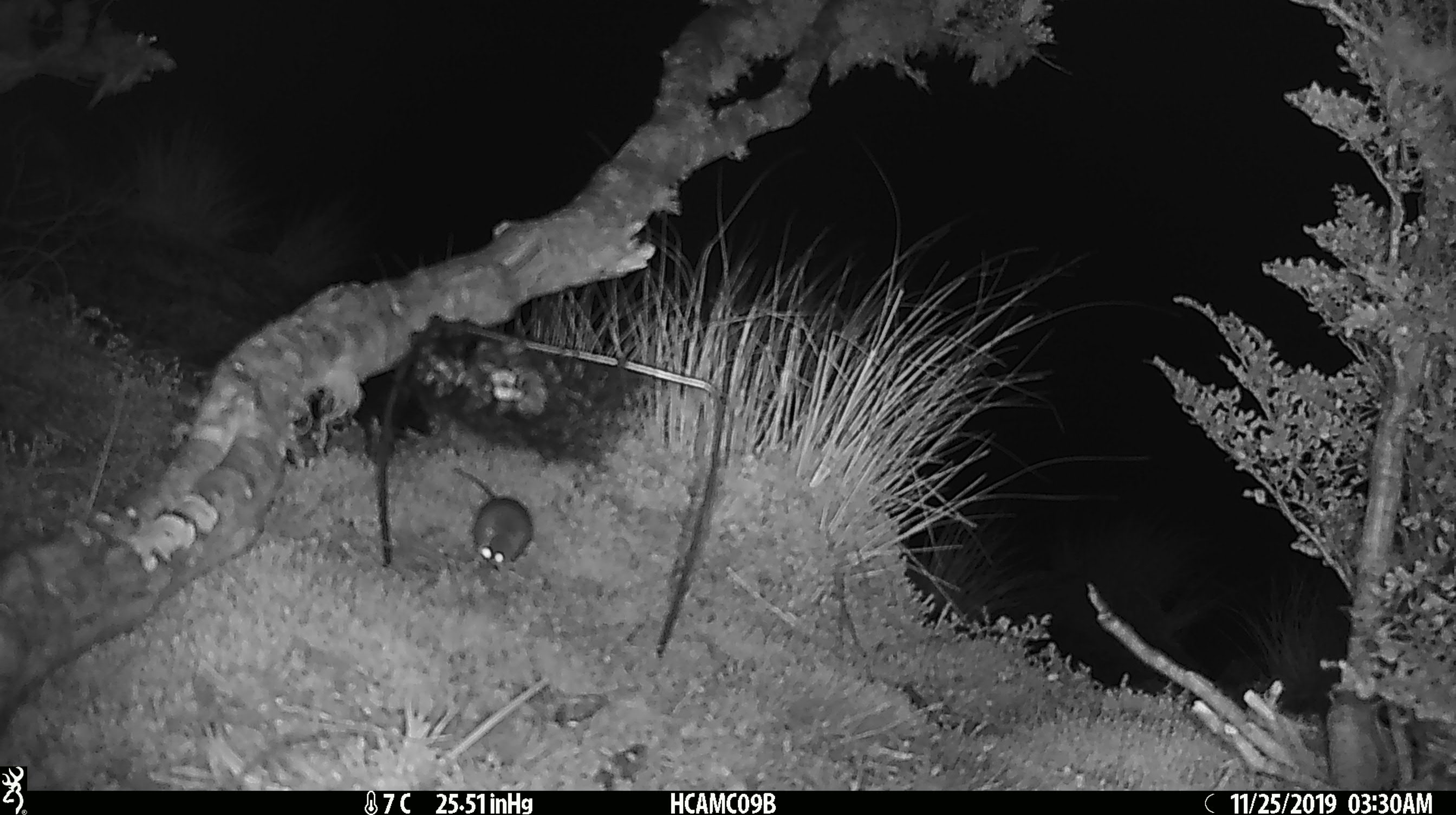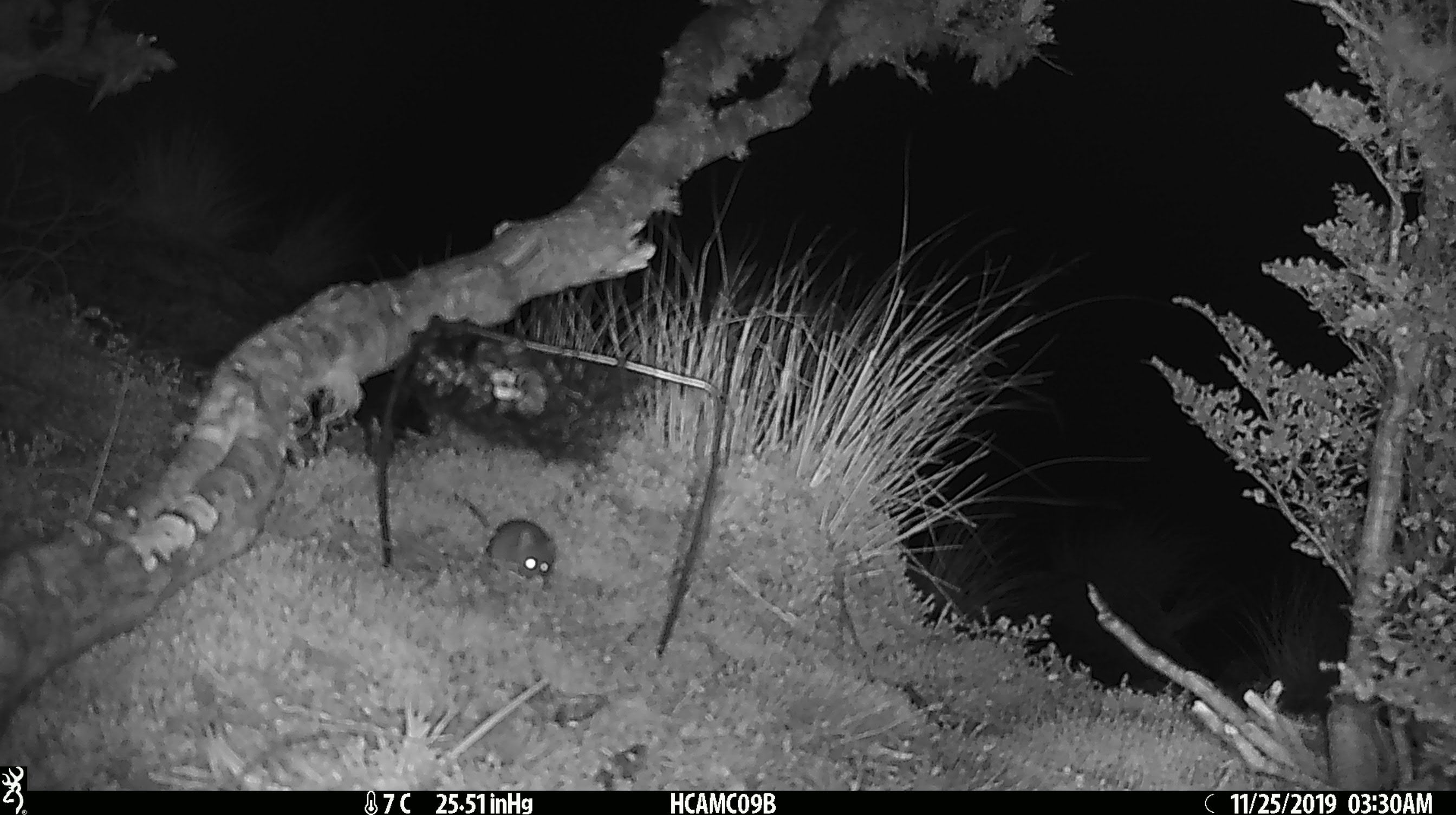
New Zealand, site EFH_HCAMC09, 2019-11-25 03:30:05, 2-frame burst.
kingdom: Animalia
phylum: Chordata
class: Mammalia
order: Rodentia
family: Muridae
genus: Mus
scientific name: Mus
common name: mouse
Mouse (Mus).